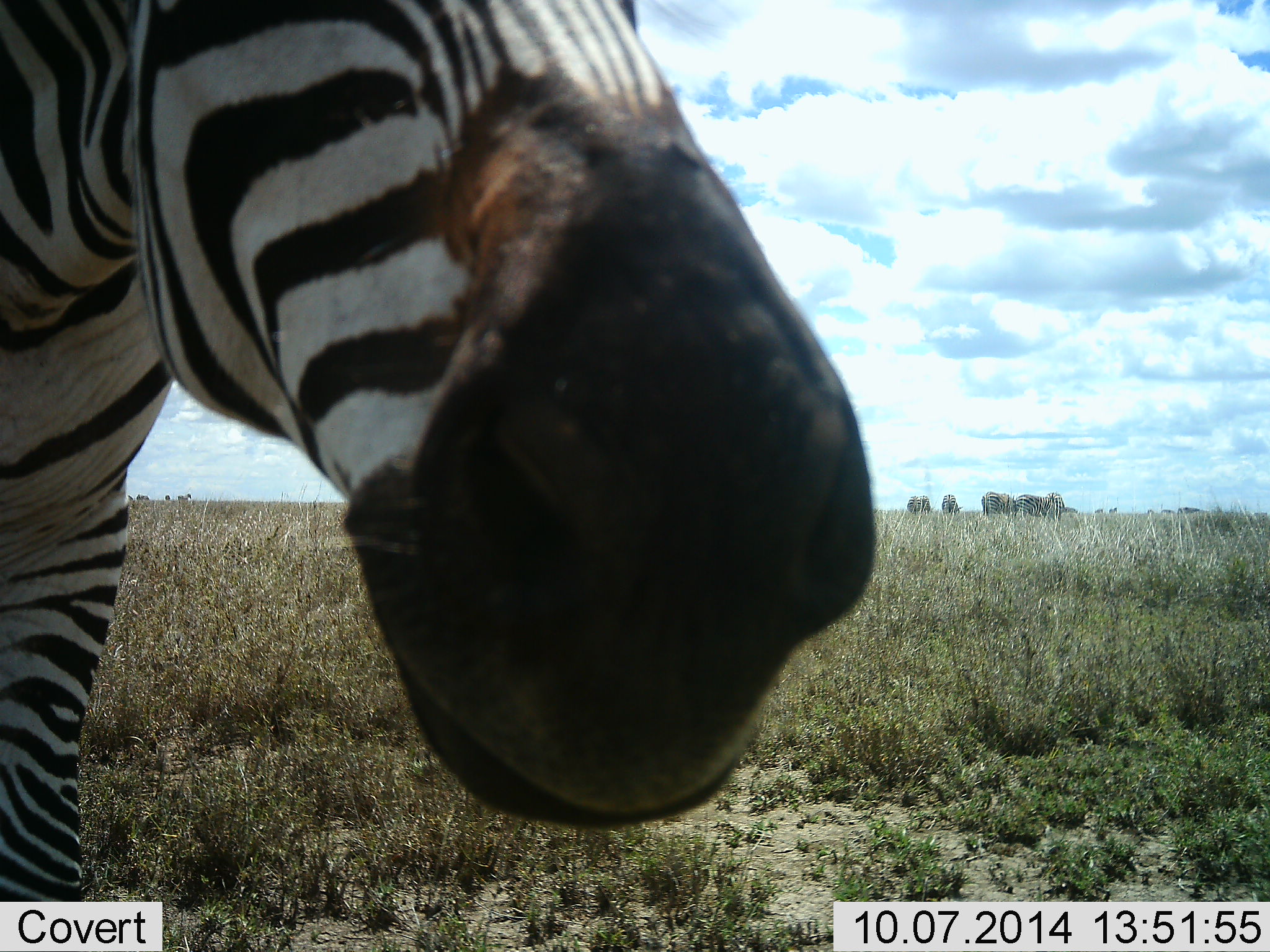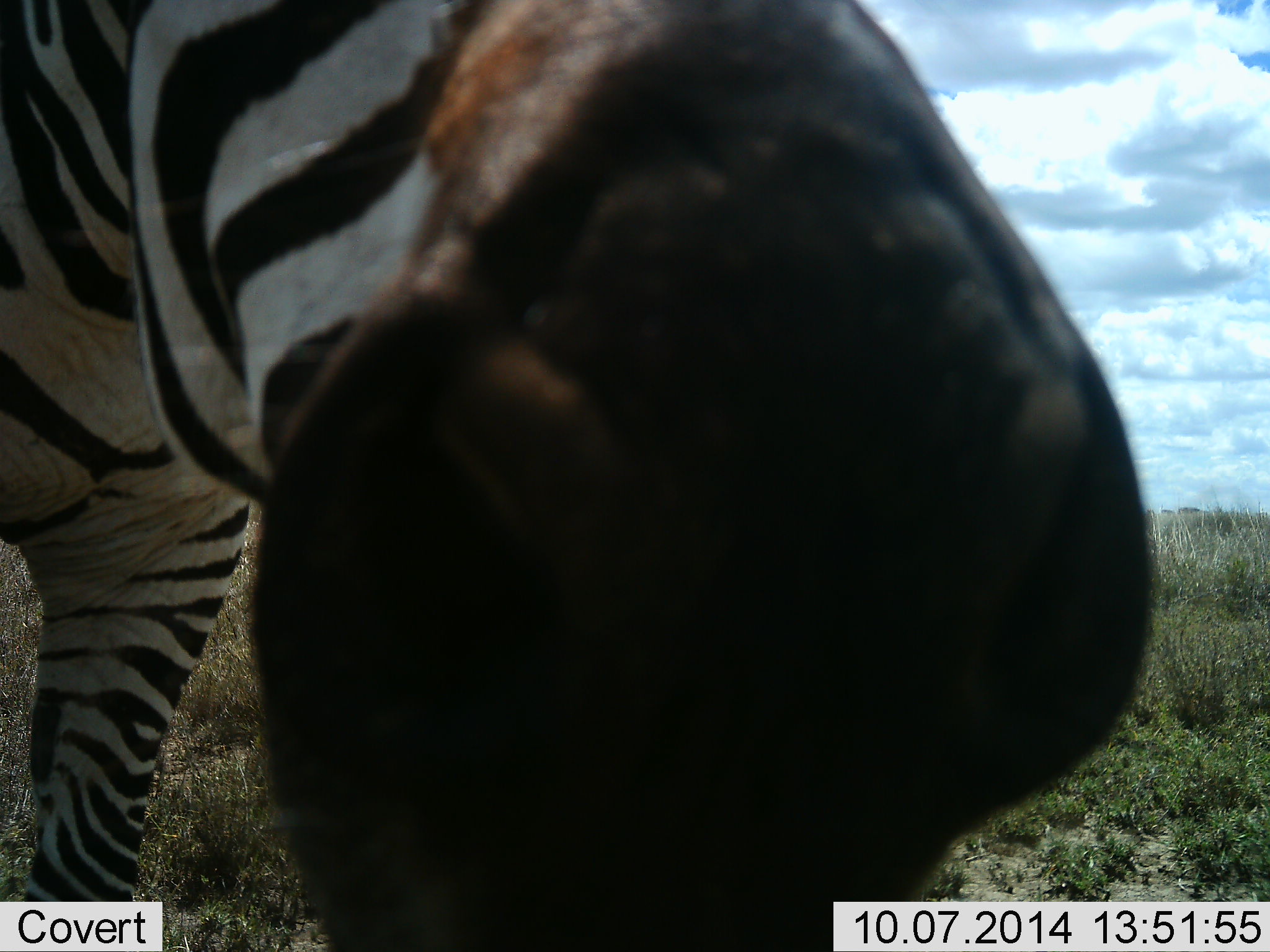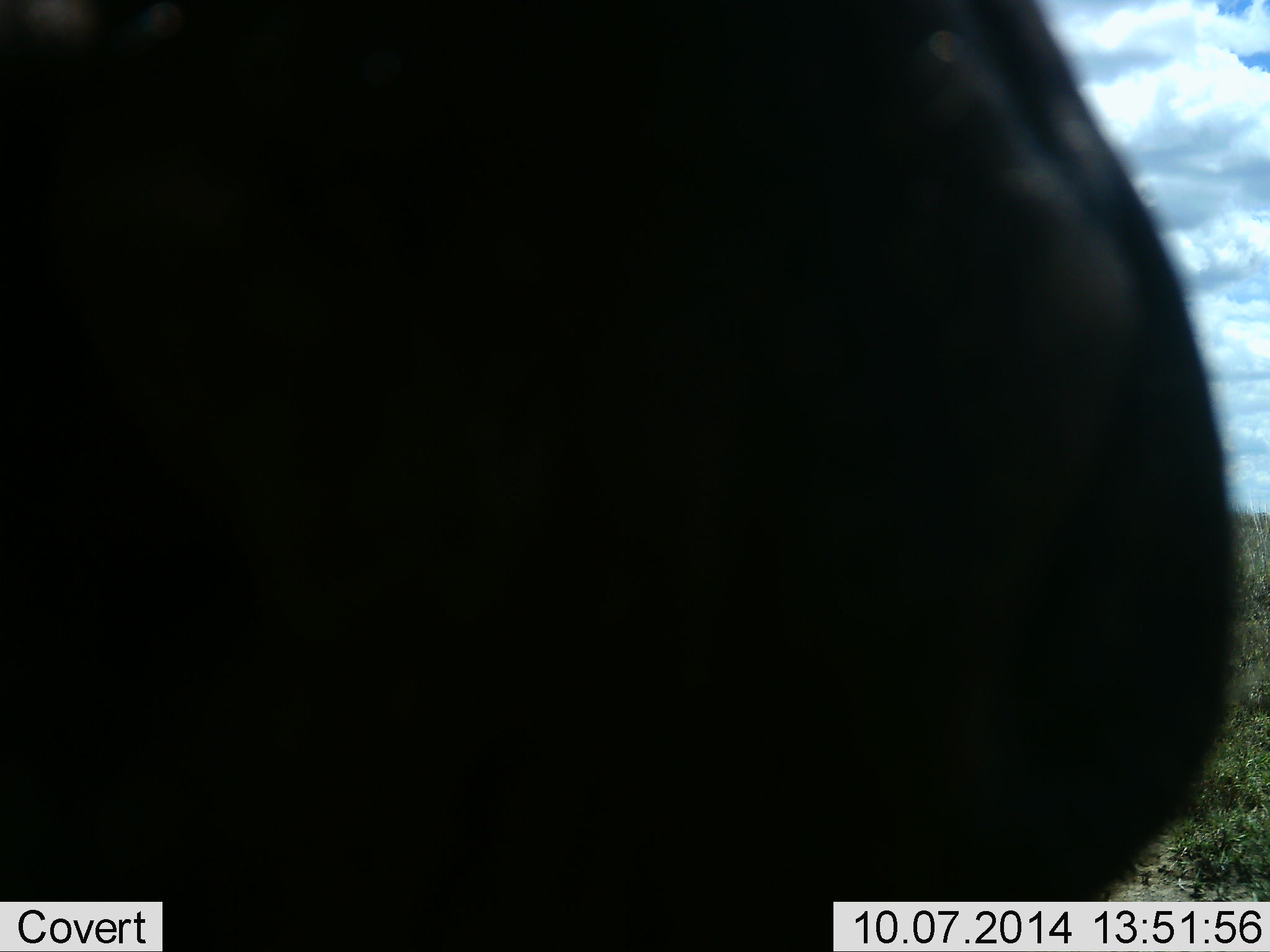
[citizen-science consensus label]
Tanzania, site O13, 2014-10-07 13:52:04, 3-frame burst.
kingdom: Animalia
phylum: Chordata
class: Mammalia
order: Perissodactyla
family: Equidae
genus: Equus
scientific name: Equus quagga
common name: plains zebra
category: zebra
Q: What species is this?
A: Zebra (plains zebra) (Equus quagga).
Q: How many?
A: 1.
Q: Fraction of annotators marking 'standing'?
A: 30%.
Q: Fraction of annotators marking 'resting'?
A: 0%.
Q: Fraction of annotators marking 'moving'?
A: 10%.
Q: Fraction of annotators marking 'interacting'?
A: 60%.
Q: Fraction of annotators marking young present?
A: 0%.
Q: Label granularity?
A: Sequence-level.